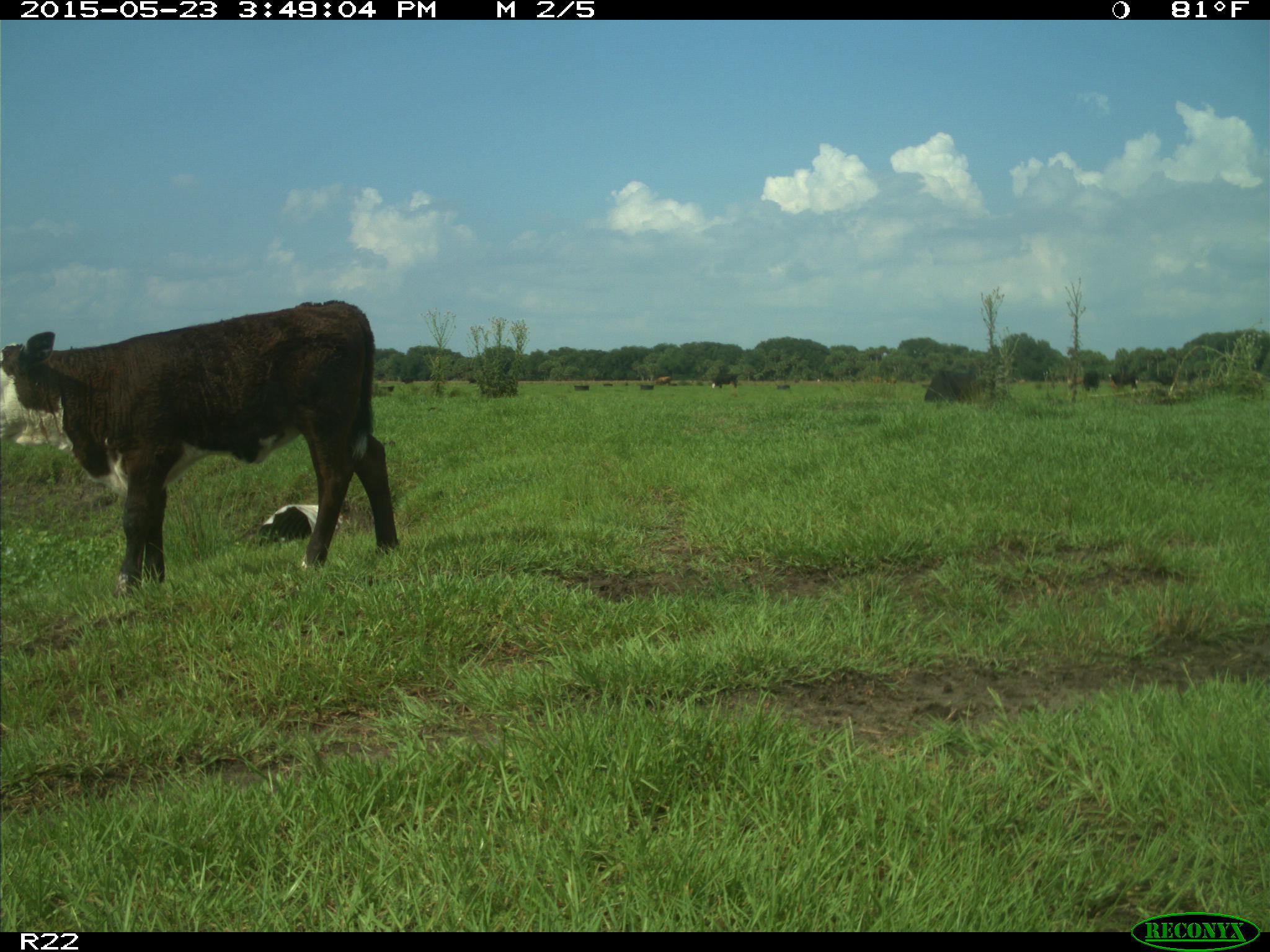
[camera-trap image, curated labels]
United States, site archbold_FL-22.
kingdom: Animalia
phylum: Chordata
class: Mammalia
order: Artiodactyla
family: Bovidae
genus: Bos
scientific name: Bos taurus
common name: domestic cow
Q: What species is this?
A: Bos taurus (domestic cow).